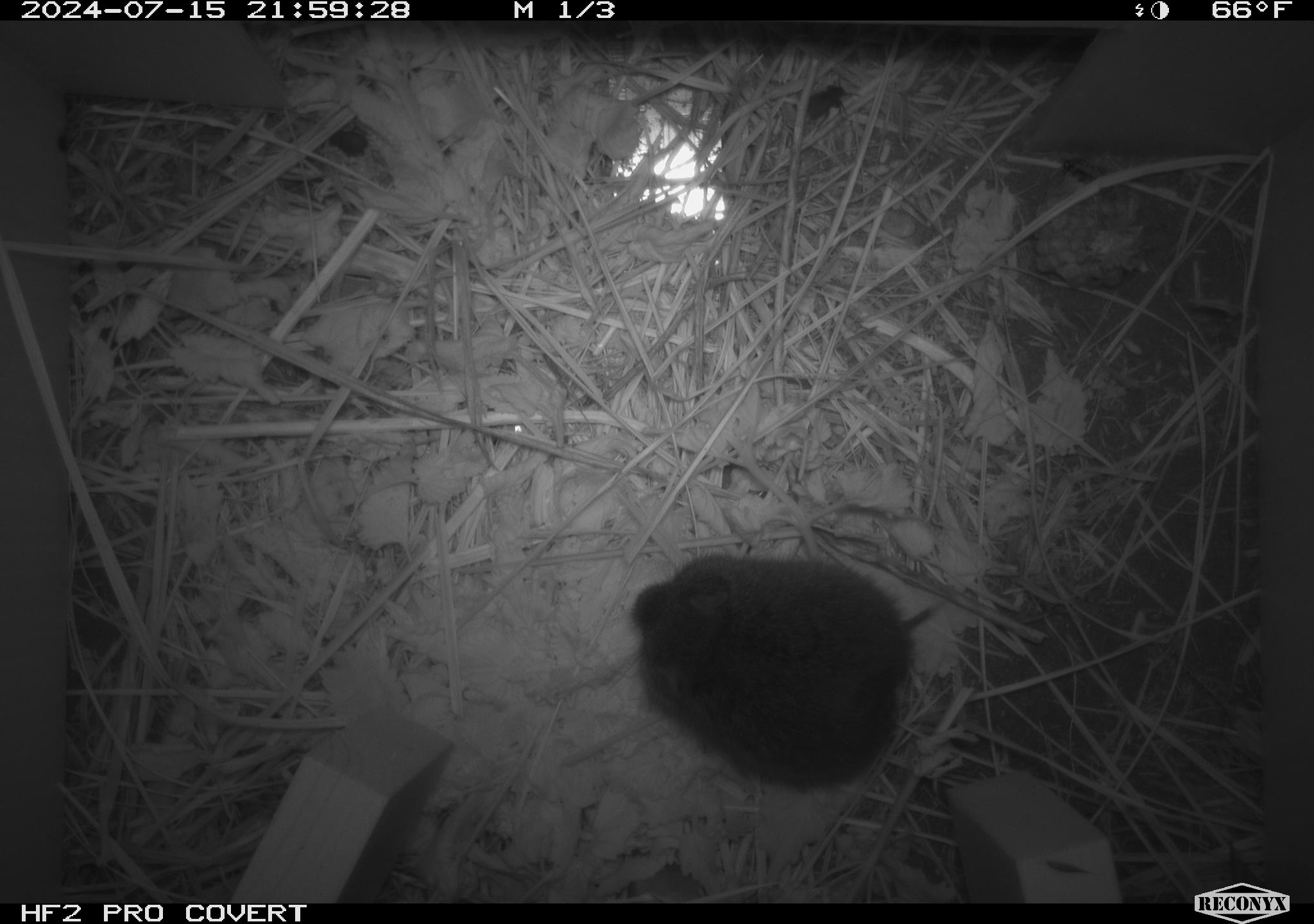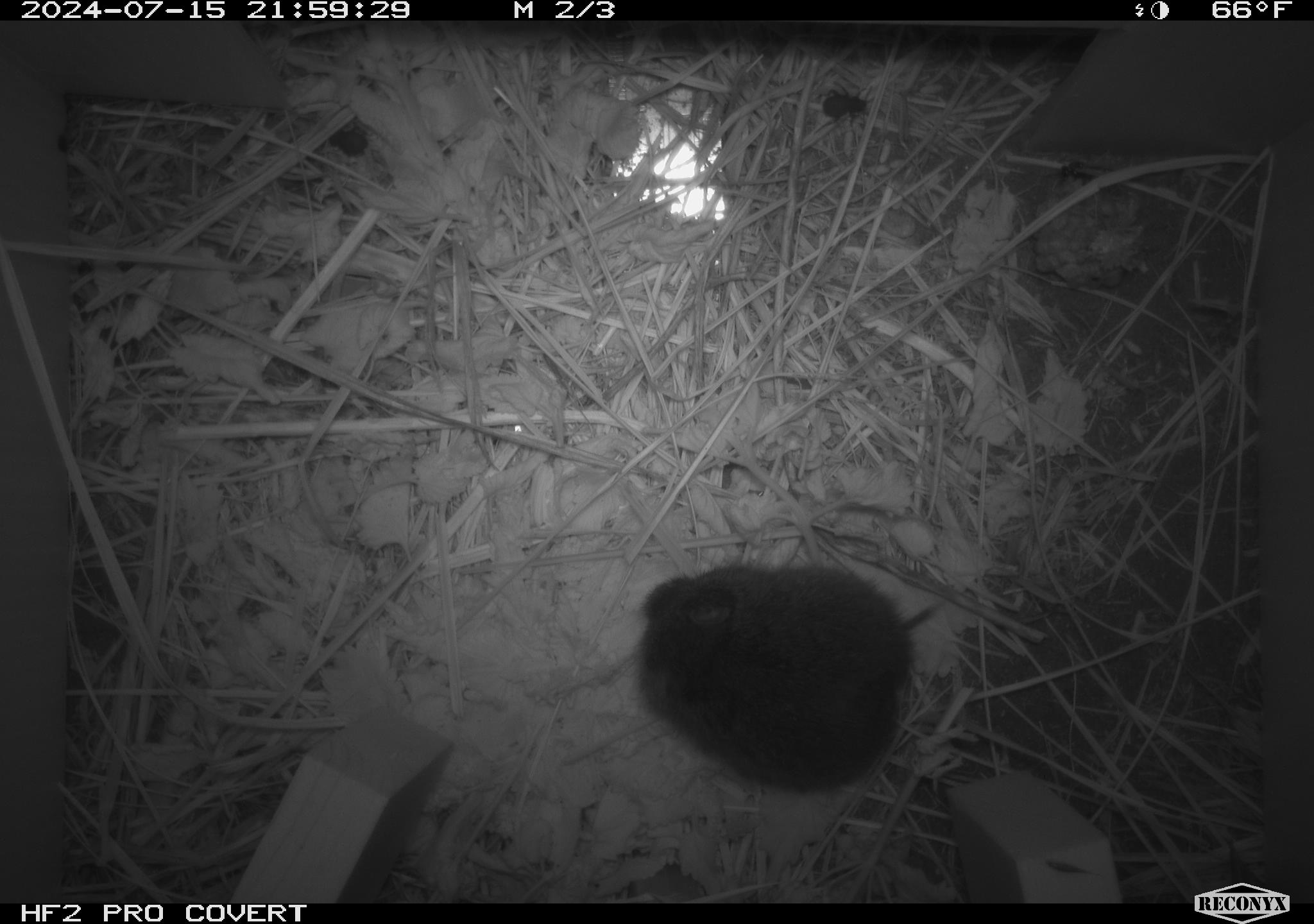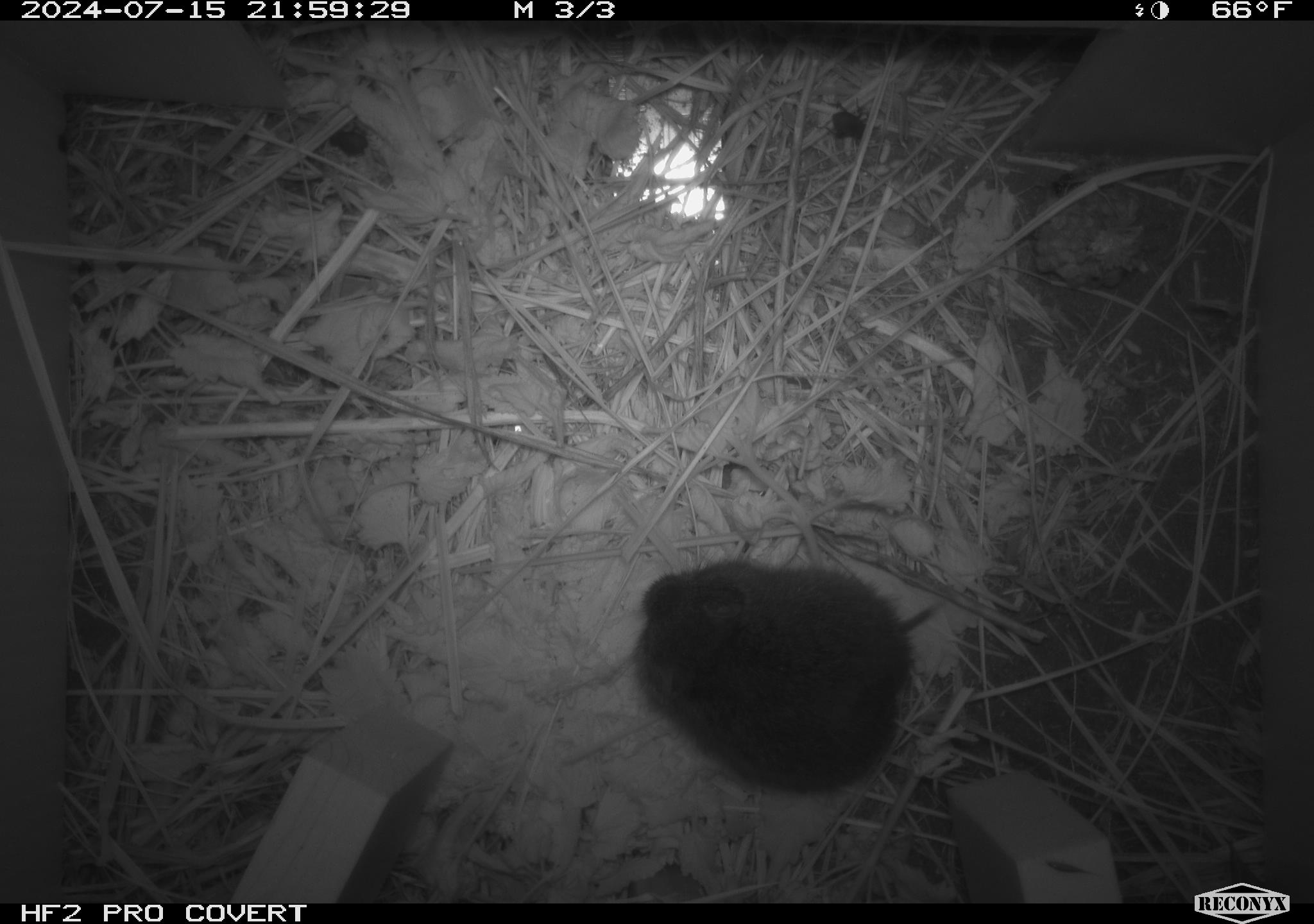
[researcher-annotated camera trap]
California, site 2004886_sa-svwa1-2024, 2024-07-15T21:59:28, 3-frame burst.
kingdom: Animalia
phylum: Arthropoda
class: Insecta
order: Hymenoptera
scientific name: Hymenoptera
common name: ants, bees, wasps, and sawflies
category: hymenoptera order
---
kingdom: Animalia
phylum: Chordata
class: Mammalia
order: Rodentia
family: Cricetidae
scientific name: Arvicolinae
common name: voles, lemmings, and muskrats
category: arvicolinae subfamily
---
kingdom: Animalia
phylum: Arthropoda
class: Insecta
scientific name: Insecta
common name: insect